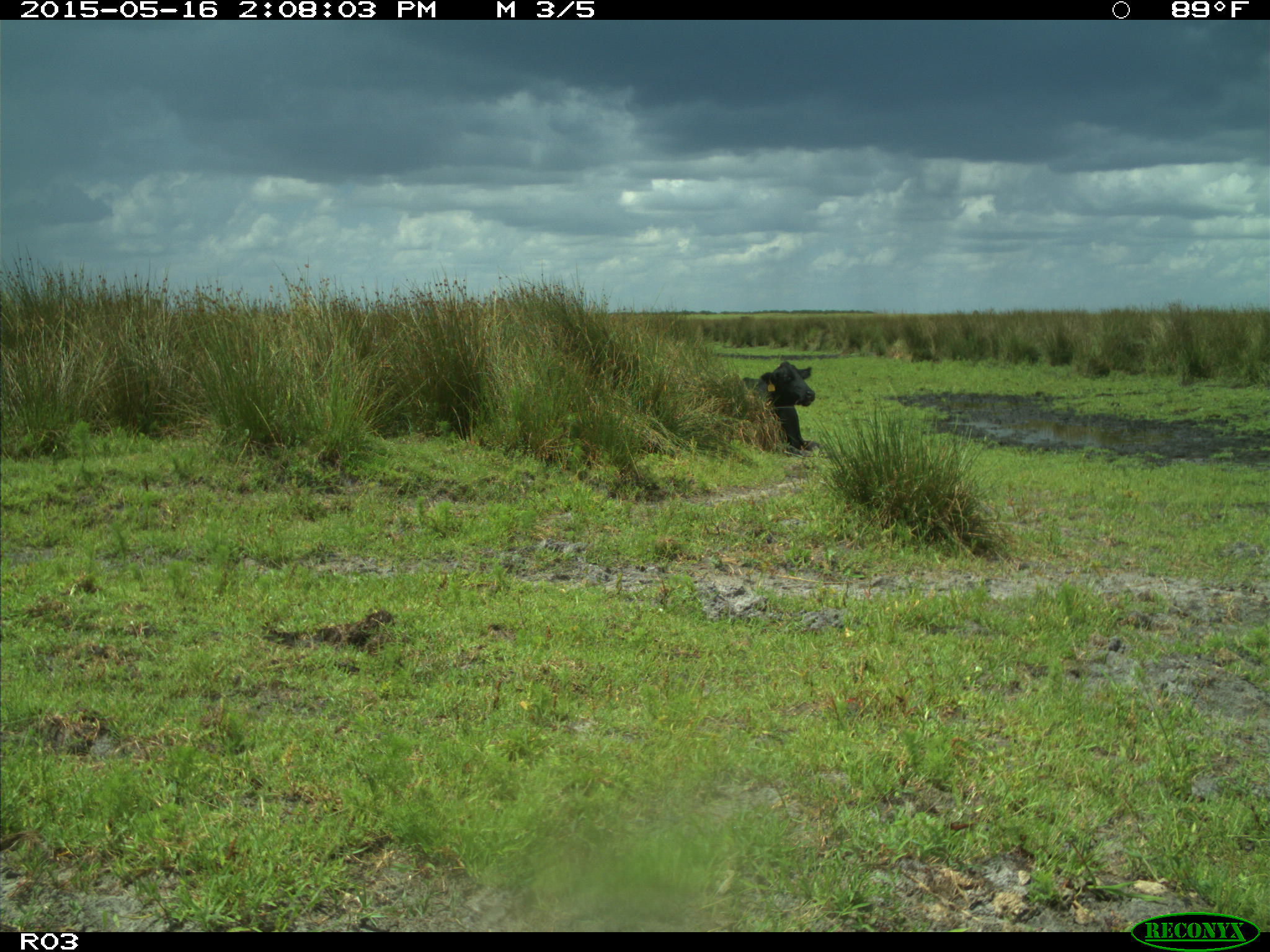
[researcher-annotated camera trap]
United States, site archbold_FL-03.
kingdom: Animalia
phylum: Chordata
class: Mammalia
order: Artiodactyla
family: Bovidae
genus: Bos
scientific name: Bos taurus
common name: domestic cow